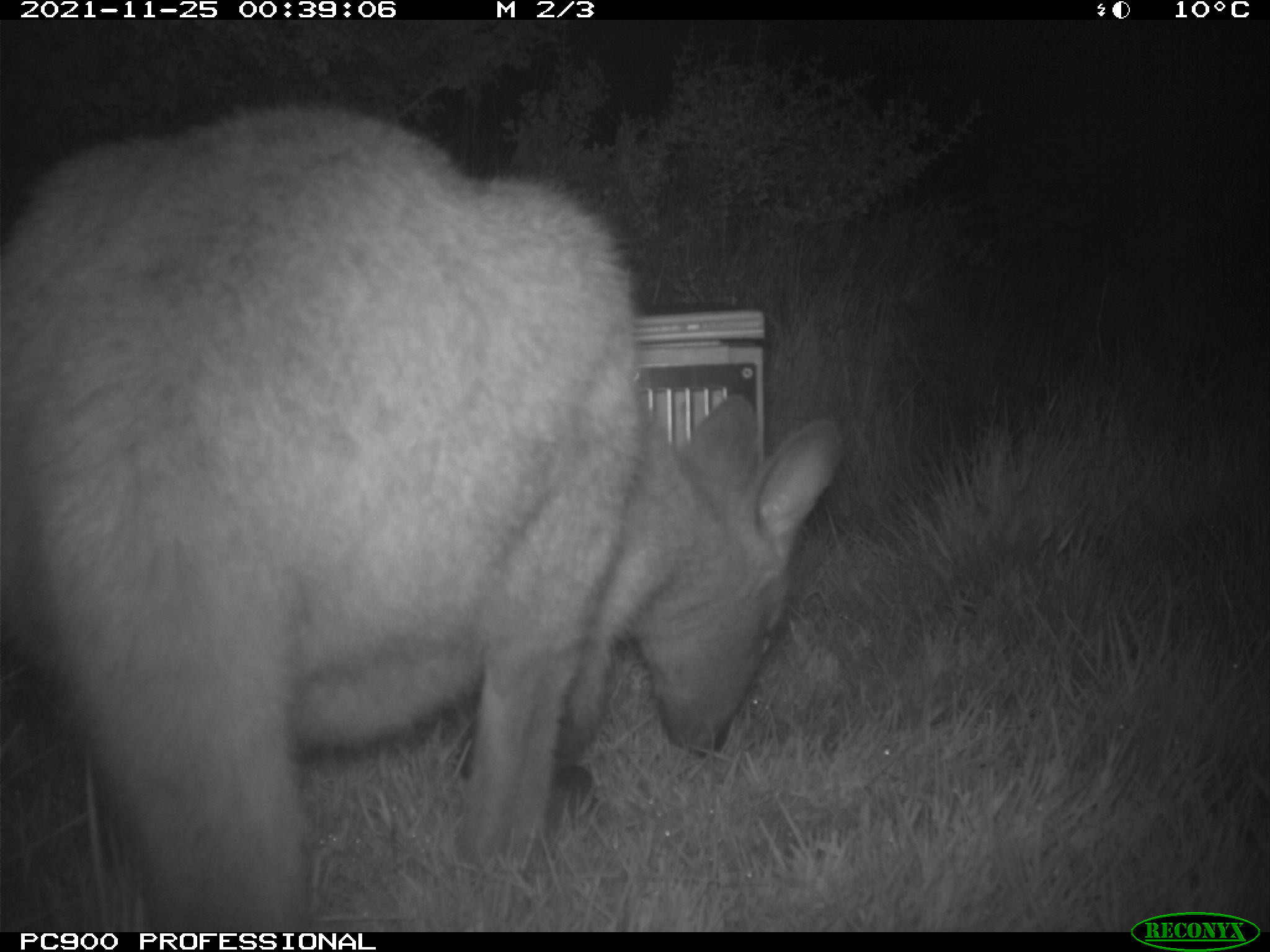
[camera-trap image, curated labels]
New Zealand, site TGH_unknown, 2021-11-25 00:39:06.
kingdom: Animalia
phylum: Chordata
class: Mammalia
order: Diprotodontia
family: Macropodidae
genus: Notamacropus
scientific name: Notamacropus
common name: wallaby